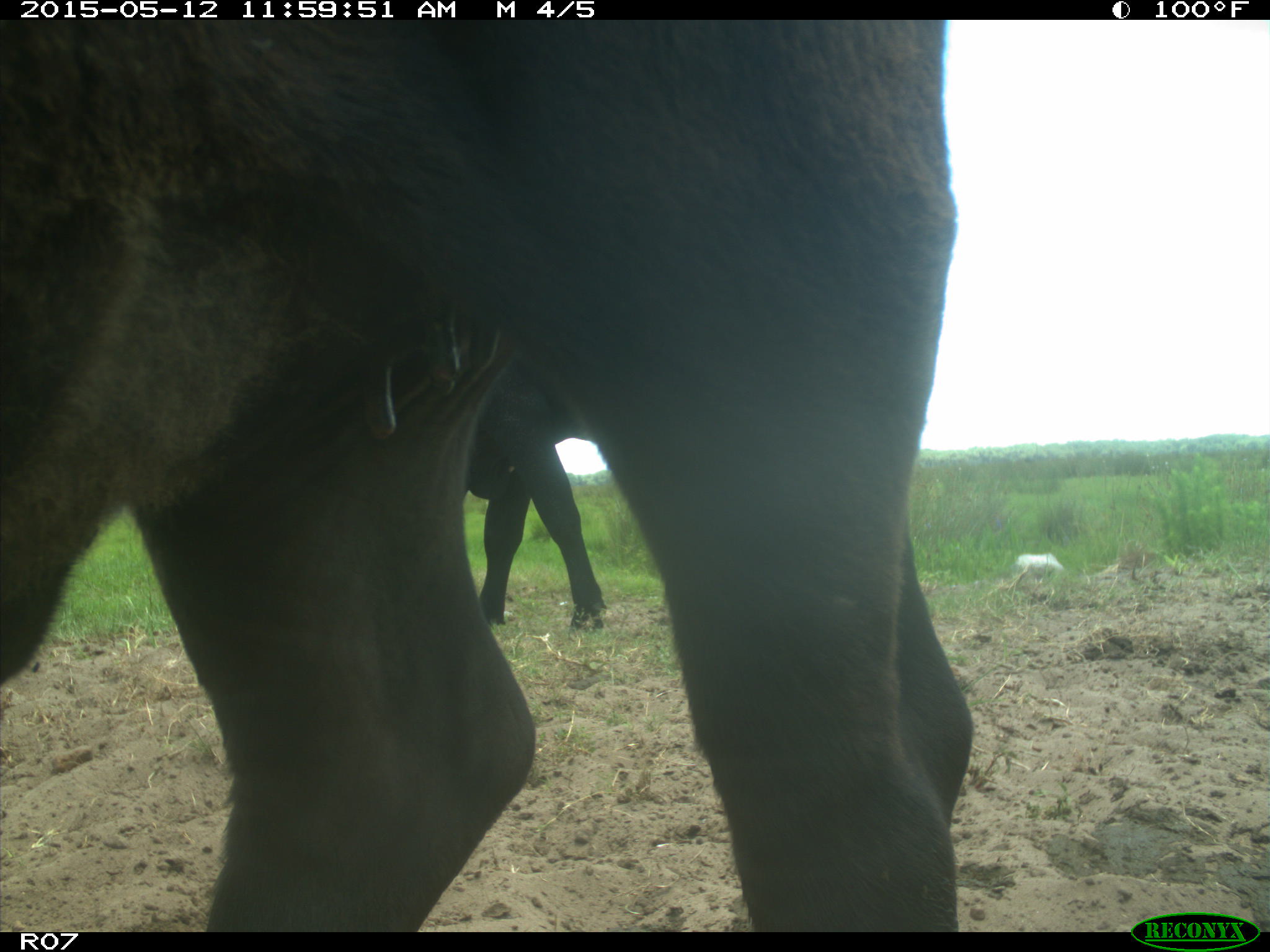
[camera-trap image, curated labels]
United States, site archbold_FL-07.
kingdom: Animalia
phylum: Chordata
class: Mammalia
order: Artiodactyla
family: Bovidae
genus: Bos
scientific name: Bos taurus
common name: domestic cow